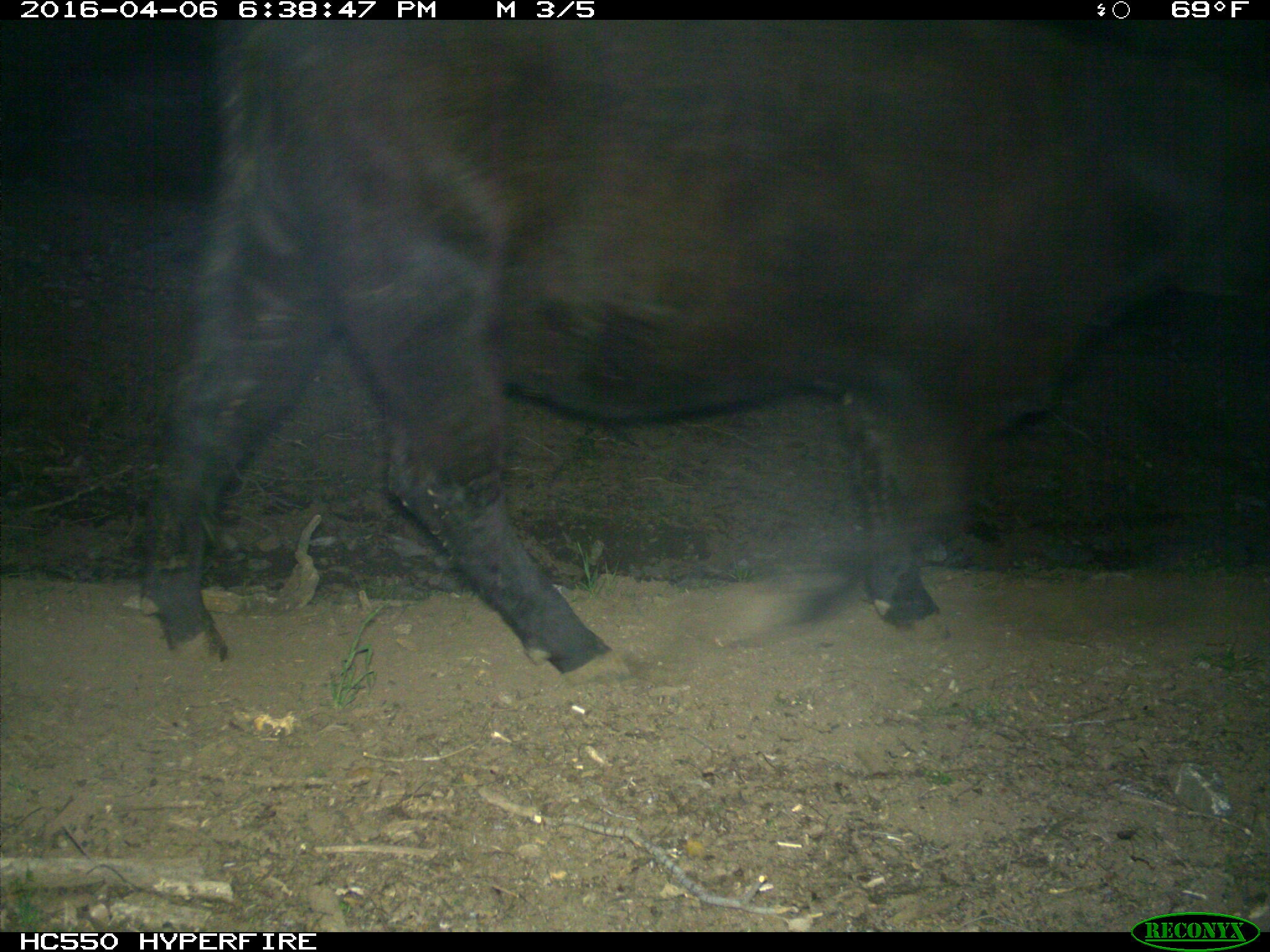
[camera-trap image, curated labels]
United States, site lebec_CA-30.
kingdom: Animalia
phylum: Chordata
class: Mammalia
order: Artiodactyla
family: Bovidae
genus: Bos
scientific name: Bos taurus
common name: domestic cow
Bos taurus (domestic cow).